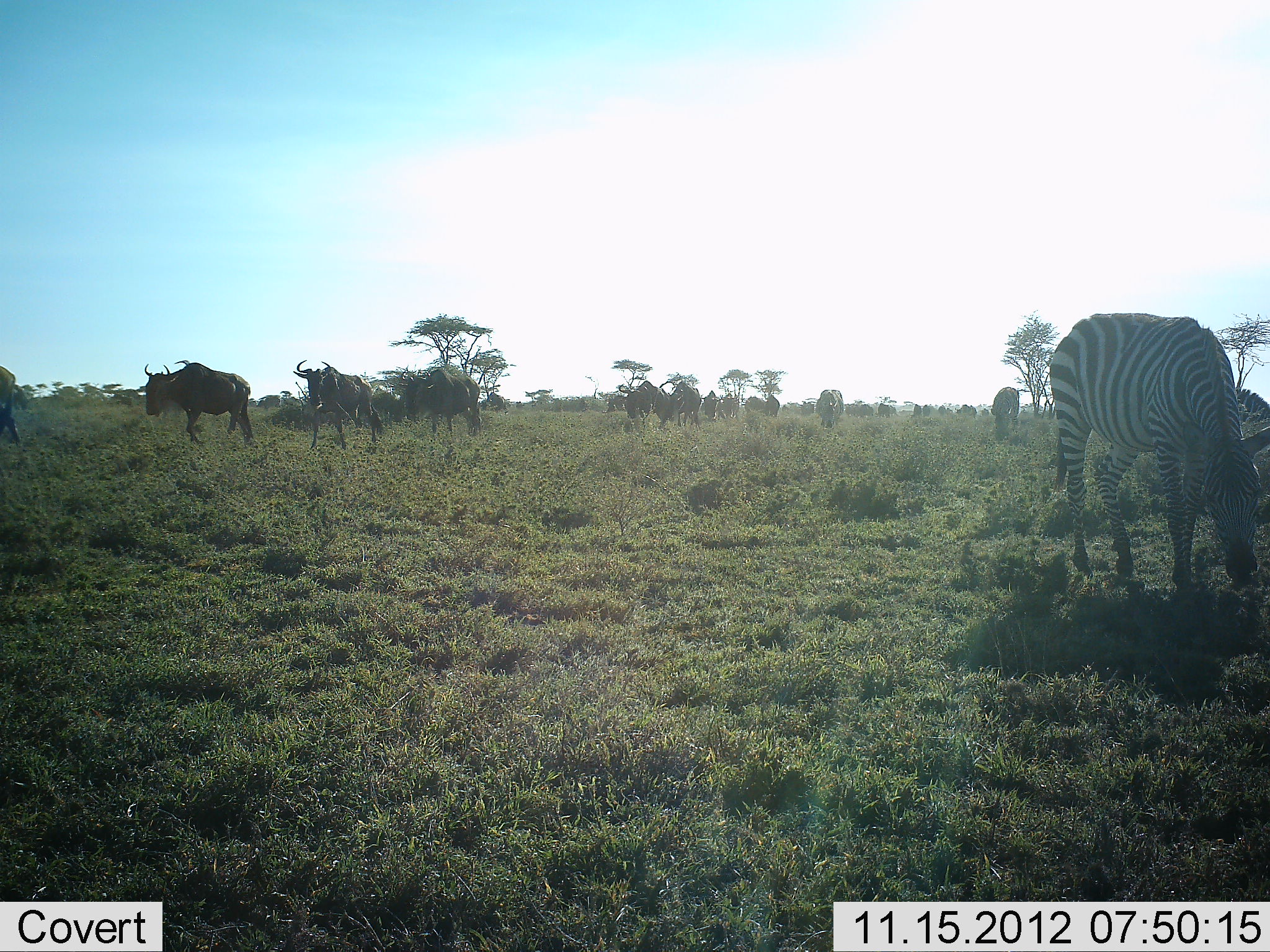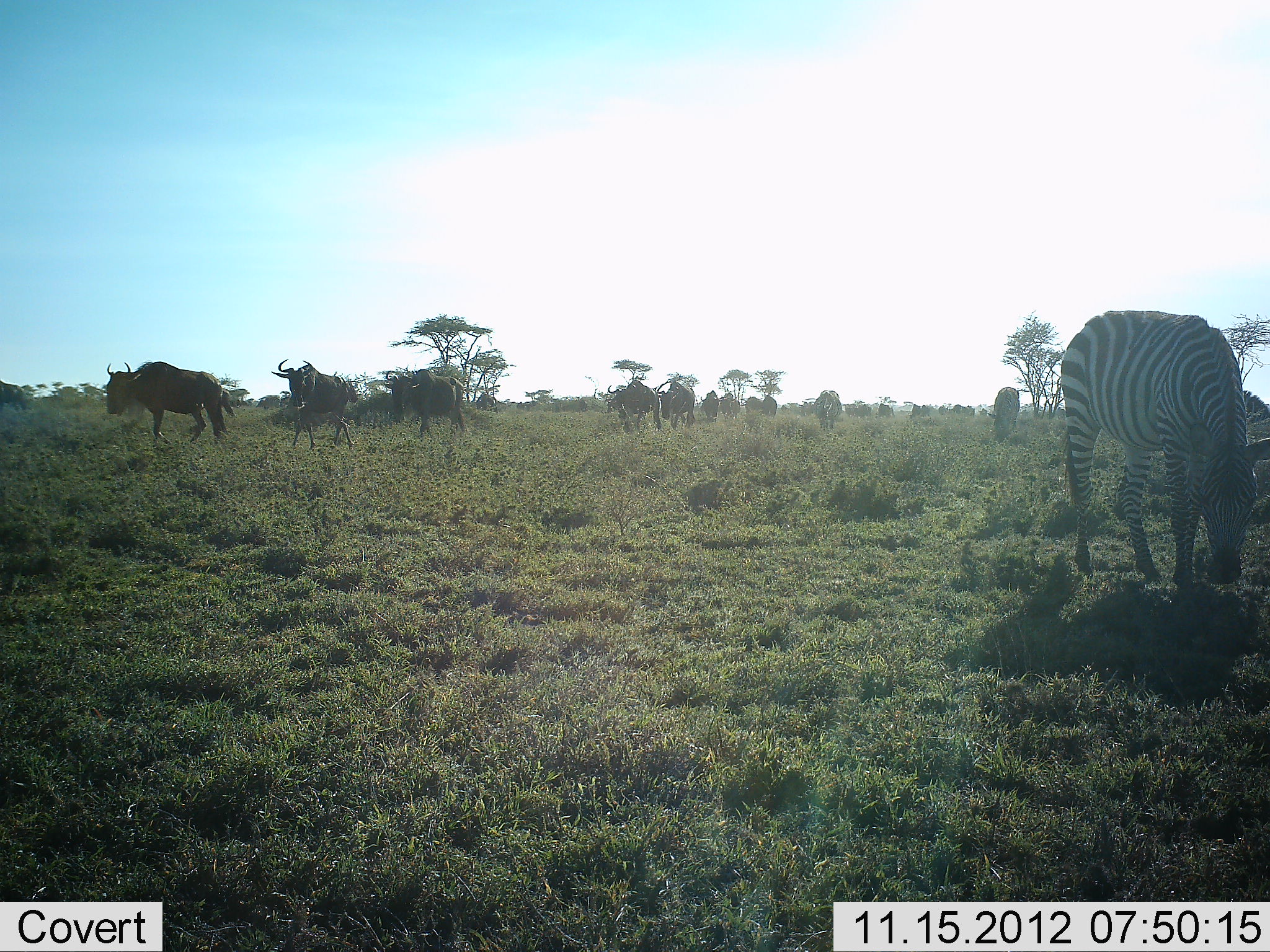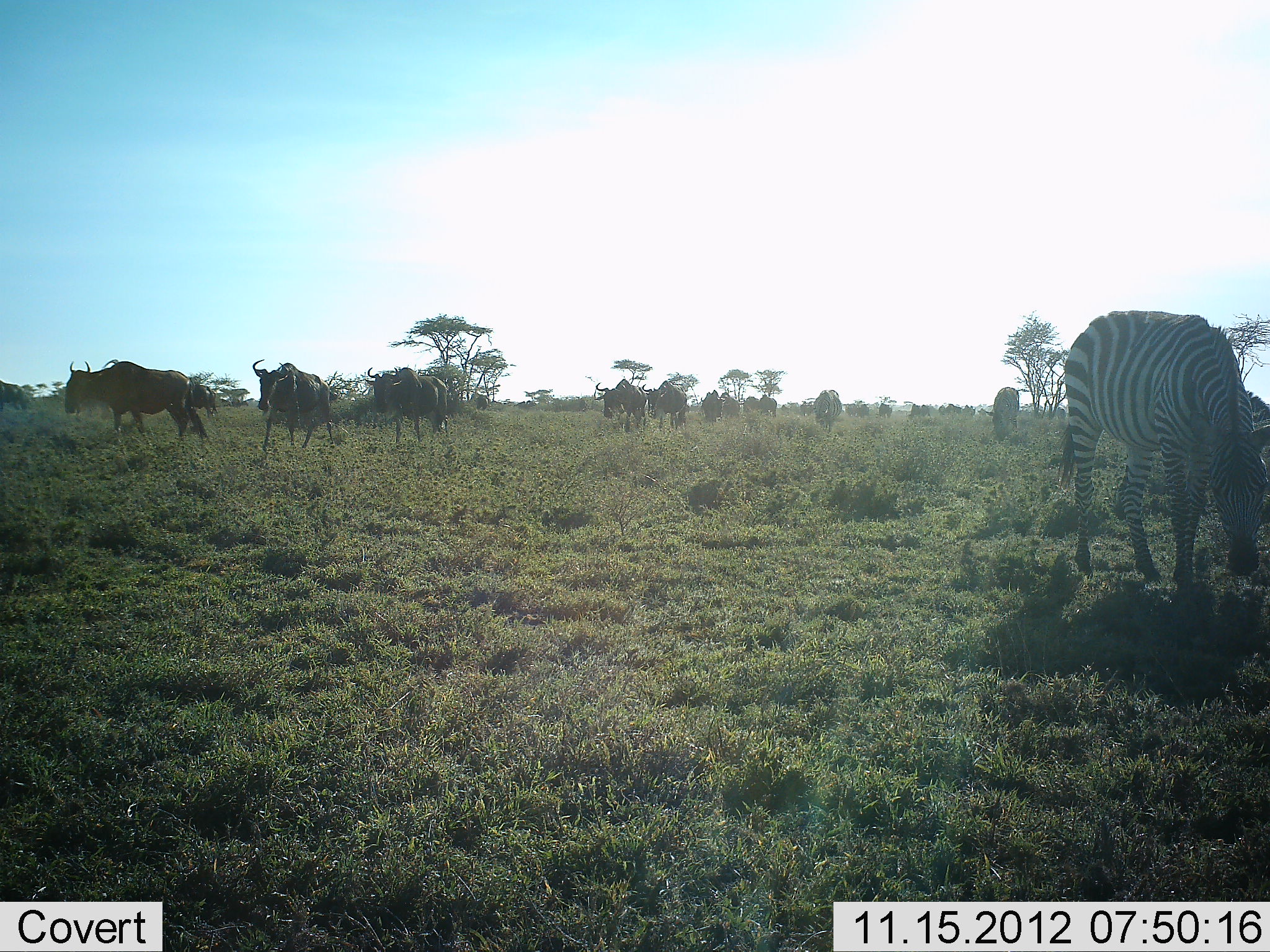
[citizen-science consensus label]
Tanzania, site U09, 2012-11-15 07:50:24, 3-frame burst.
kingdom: Animalia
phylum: Chordata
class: Mammalia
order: Artiodactyla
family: Bovidae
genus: Connochaetes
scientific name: Connochaetes taurinus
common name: blue wildebeest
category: wildebeest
Wildebeest (blue wildebeest) (Connochaetes taurinus), count 11-50. Behavior (volunteer vote fractions): standing 20%, resting 0%, moving 90%, interacting 0%. Young present (vote fraction): 0%. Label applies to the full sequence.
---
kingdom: Animalia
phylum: Chordata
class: Mammalia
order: Perissodactyla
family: Equidae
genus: Equus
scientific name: Equus quagga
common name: plains zebra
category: zebra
Zebra (plains zebra) (Equus quagga), count 2. Behavior (volunteer vote fractions): standing 10%, resting 10%, moving 0%, interacting 0%. Young present (vote fraction): 0%. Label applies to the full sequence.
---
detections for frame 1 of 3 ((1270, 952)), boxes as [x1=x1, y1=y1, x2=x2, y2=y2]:
animal: [x1=1049, y1=313, x2=1270, y2=594]; [x1=144, y1=359, x2=253, y2=447]; [x1=292, y1=360, x2=383, y2=452]; [x1=401, y1=368, x2=482, y2=439]; [x1=618, y1=380, x2=673, y2=429]; [x1=0, y1=365, x2=29, y2=443]; [x1=668, y1=381, x2=702, y2=429]; [x1=991, y1=387, x2=1020, y2=436]; [x1=1233, y1=388, x2=1270, y2=420]; [x1=816, y1=389, x2=844, y2=430]; [x1=701, y1=390, x2=718, y2=419]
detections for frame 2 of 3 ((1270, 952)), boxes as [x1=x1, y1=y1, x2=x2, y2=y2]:
animal: [x1=1060, y1=310, x2=1270, y2=587]; [x1=106, y1=360, x2=223, y2=446]; [x1=271, y1=359, x2=359, y2=450]; [x1=384, y1=369, x2=466, y2=440]; [x1=607, y1=379, x2=663, y2=433]; [x1=660, y1=381, x2=698, y2=429]; [x1=993, y1=387, x2=1021, y2=441]; [x1=814, y1=389, x2=842, y2=430]; [x1=0, y1=380, x2=29, y2=413]; [x1=1243, y1=390, x2=1270, y2=415]; [x1=700, y1=390, x2=719, y2=422]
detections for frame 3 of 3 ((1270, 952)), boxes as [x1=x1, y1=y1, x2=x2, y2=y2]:
animal: [x1=1055, y1=310, x2=1270, y2=587]; [x1=64, y1=359, x2=206, y2=443]; [x1=252, y1=359, x2=334, y2=452]; [x1=366, y1=367, x2=448, y2=442]; [x1=593, y1=379, x2=647, y2=433]; [x1=642, y1=381, x2=688, y2=430]; [x1=987, y1=387, x2=1021, y2=441]; [x1=812, y1=389, x2=842, y2=433]; [x1=0, y1=380, x2=27, y2=412]; [x1=700, y1=390, x2=724, y2=422]; [x1=1243, y1=390, x2=1270, y2=415]; [x1=722, y1=396, x2=741, y2=421]; [x1=800, y1=404, x2=814, y2=417]